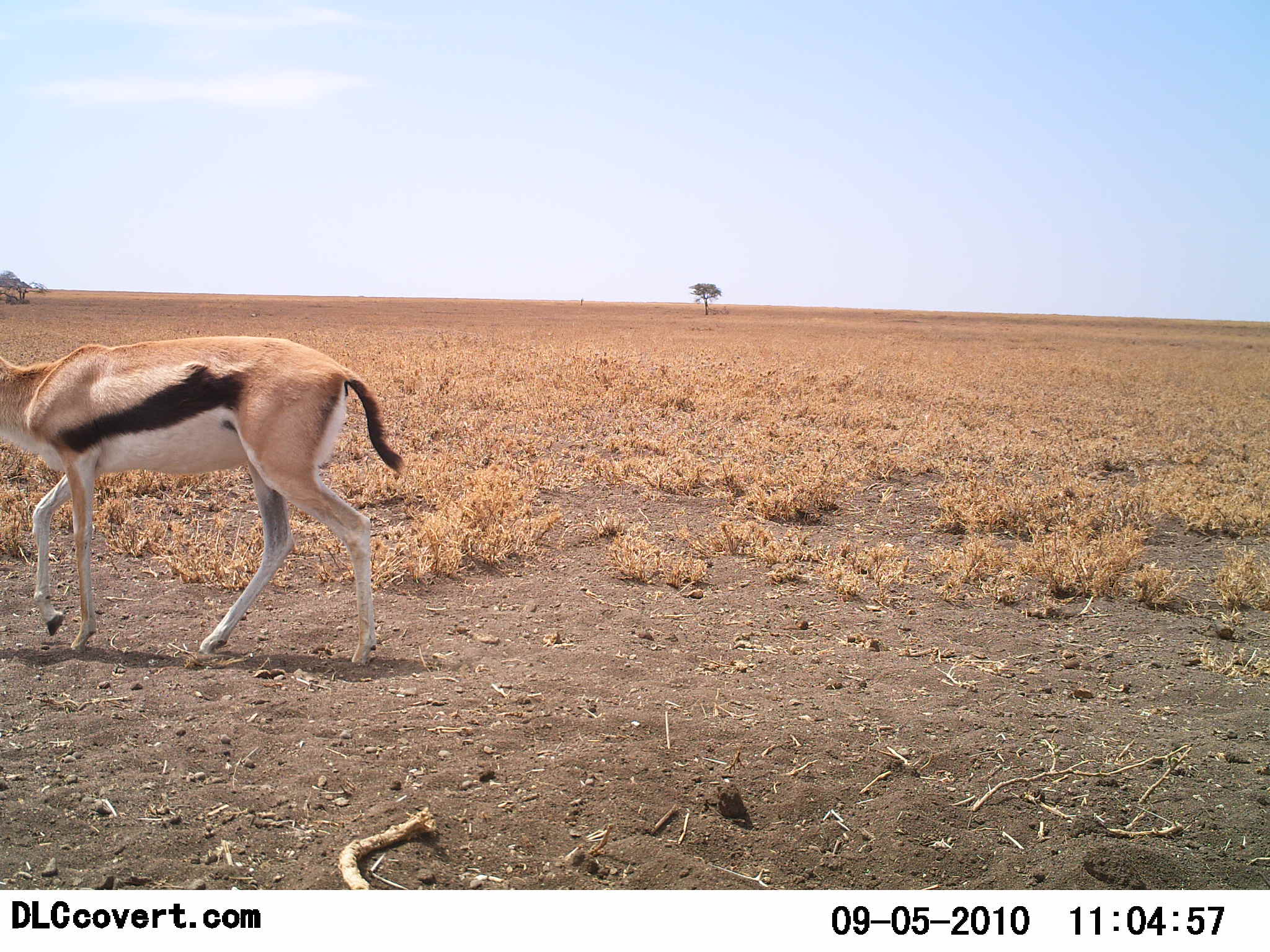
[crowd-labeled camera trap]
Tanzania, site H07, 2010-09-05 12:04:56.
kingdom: Animalia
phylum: Chordata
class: Mammalia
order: Artiodactyla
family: Bovidae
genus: Eudorcas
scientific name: Eudorcas thomsonii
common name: thomson's gazelle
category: gazellethomsons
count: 1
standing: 0%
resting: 0%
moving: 100%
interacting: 0%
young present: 0%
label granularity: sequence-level